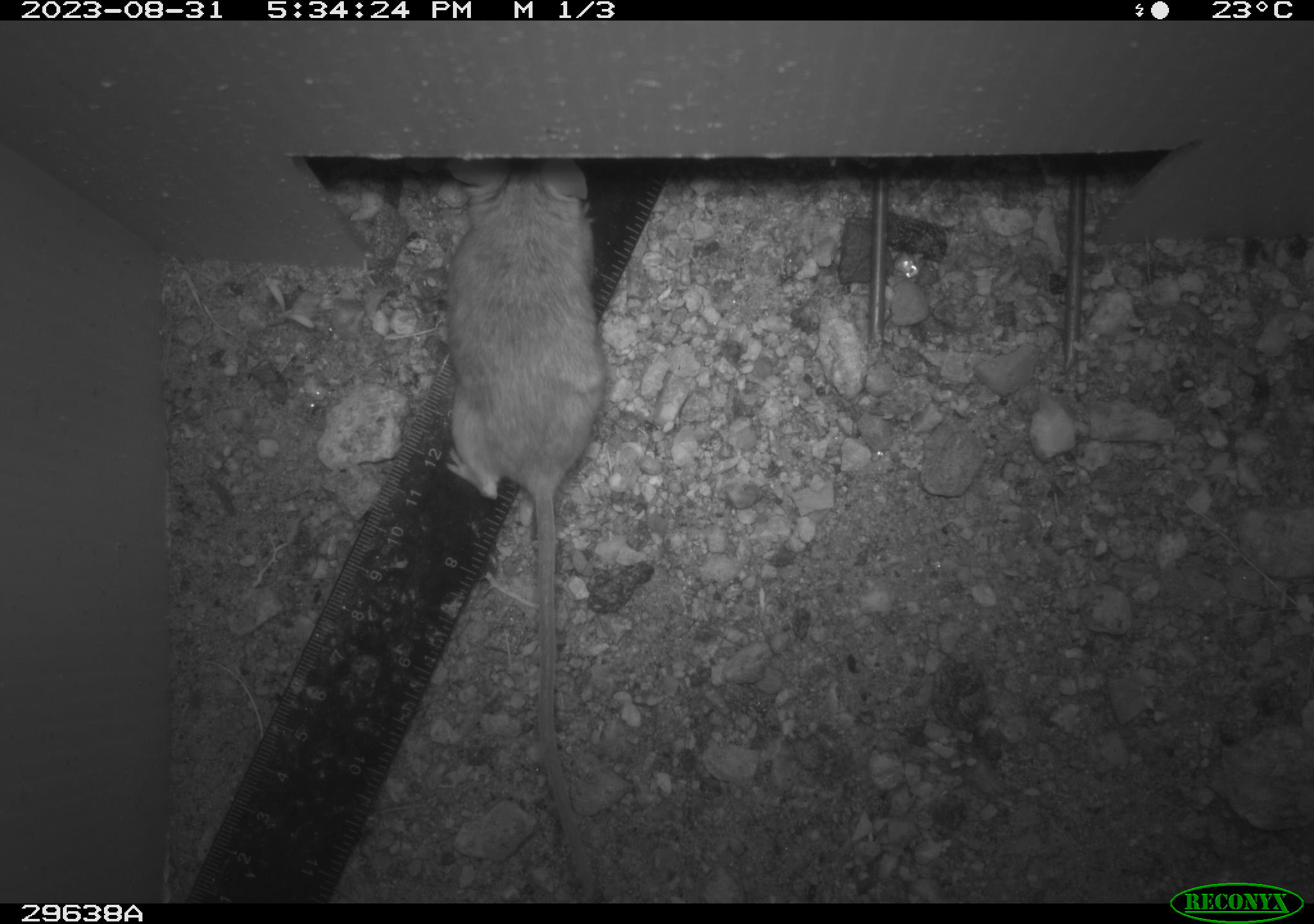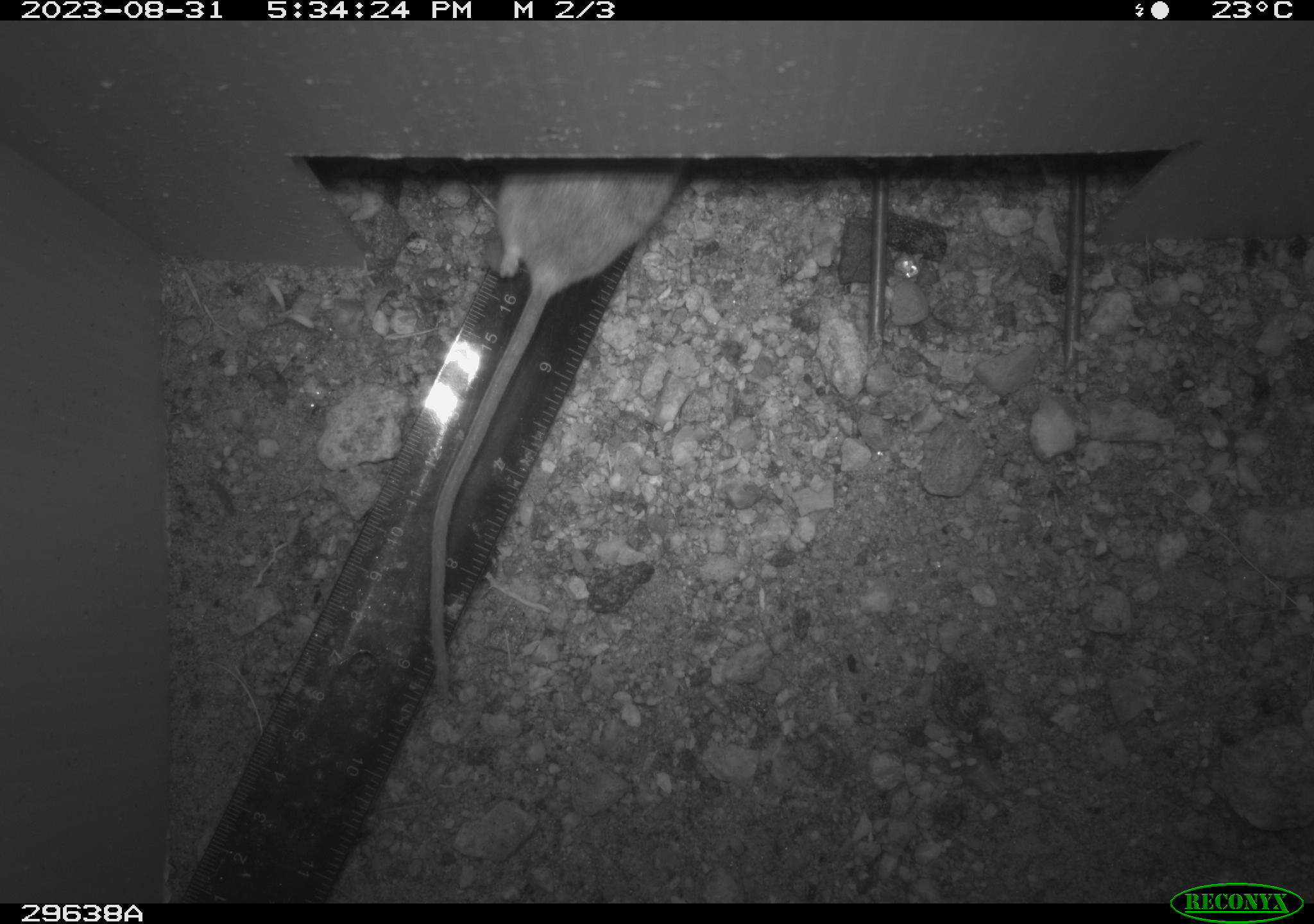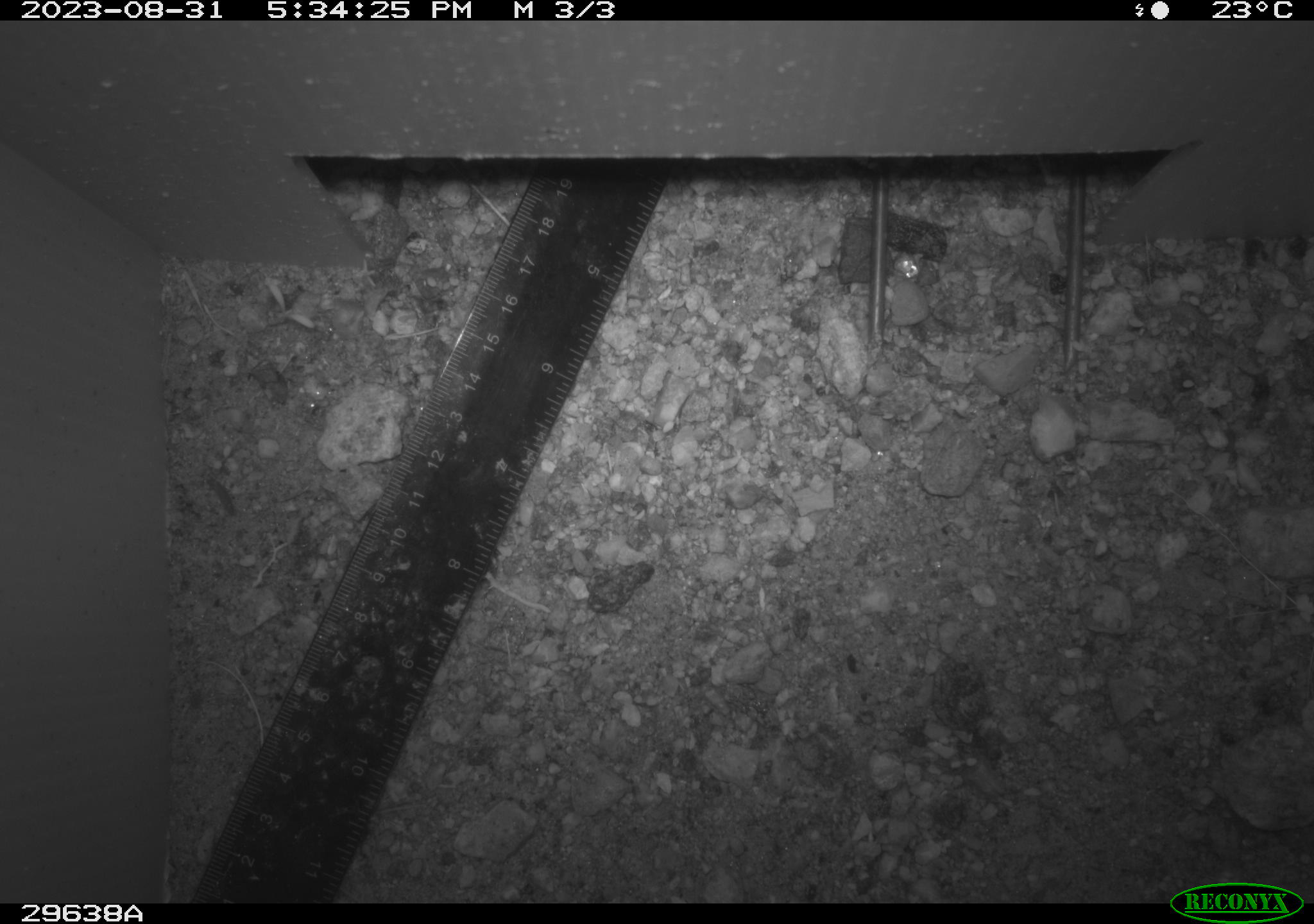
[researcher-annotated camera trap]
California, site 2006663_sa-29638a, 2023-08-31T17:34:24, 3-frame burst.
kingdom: Animalia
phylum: Chordata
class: Mammalia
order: Rodentia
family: Cricetidae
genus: Peromyscus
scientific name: Peromyscus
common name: deer mice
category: peromyscus species